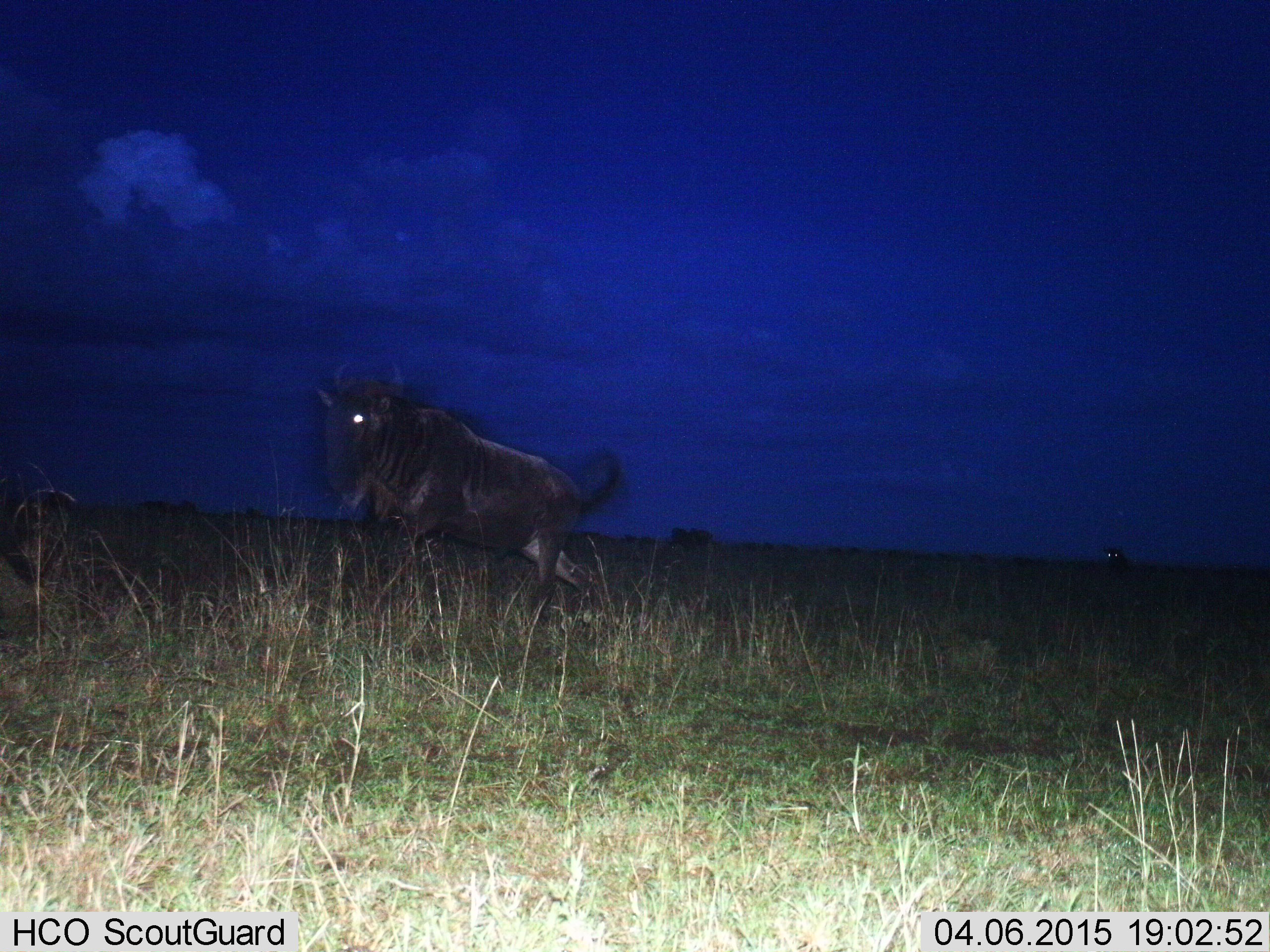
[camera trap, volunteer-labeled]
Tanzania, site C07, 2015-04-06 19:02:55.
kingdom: Animalia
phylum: Chordata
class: Mammalia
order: Artiodactyla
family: Bovidae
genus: Connochaetes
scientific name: Connochaetes taurinus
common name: blue wildebeest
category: wildebeest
Wildebeest (blue wildebeest) (Connochaetes taurinus), count 2. Behavior (volunteer vote fractions): standing 30%, resting 10%, moving 80%, interacting 0%. Young present (vote fraction): 0%. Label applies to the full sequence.